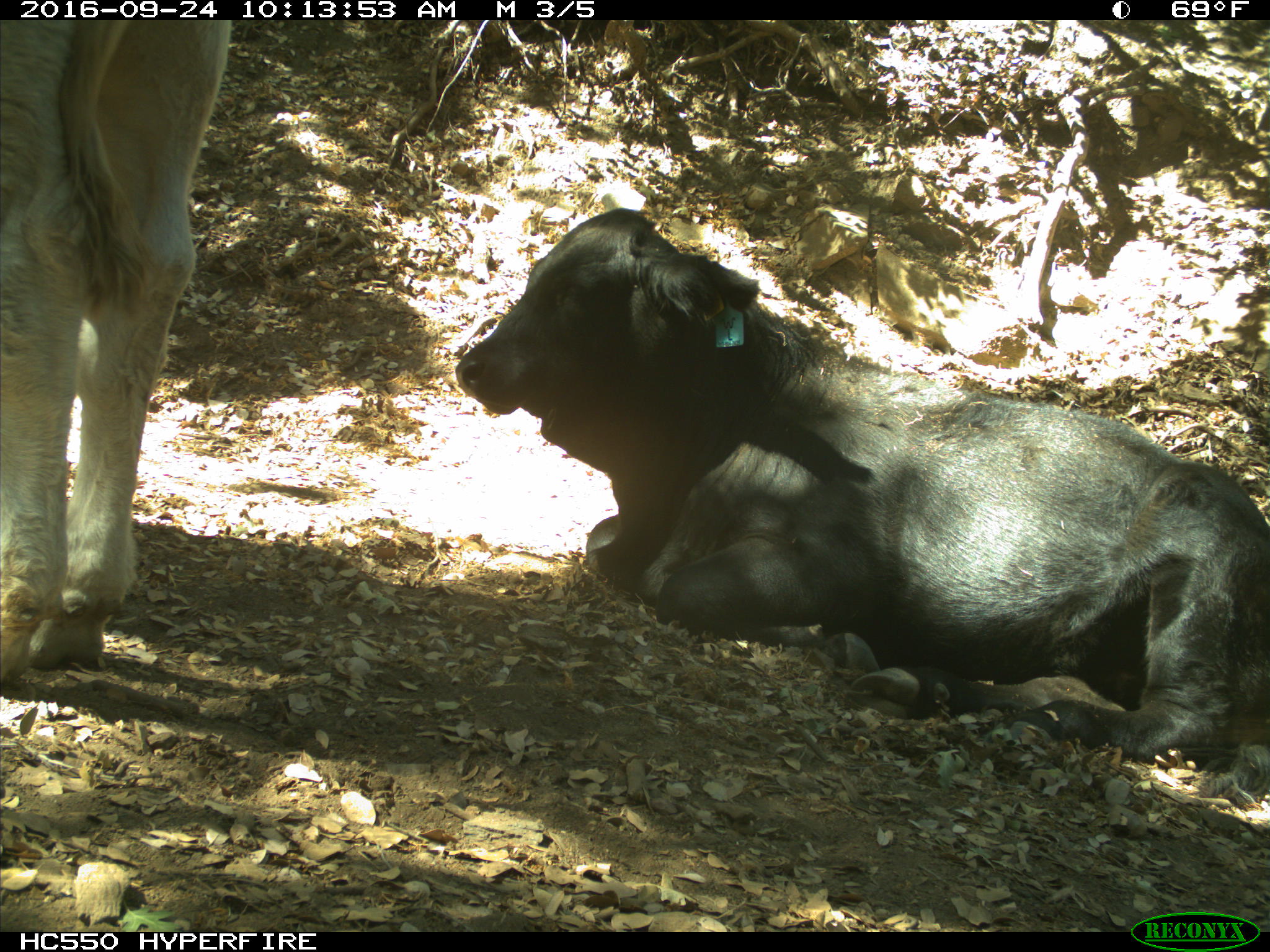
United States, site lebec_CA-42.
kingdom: Animalia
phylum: Chordata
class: Mammalia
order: Artiodactyla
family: Bovidae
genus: Bos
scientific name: Bos taurus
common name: domestic cow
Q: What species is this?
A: Bos taurus (domestic cow).